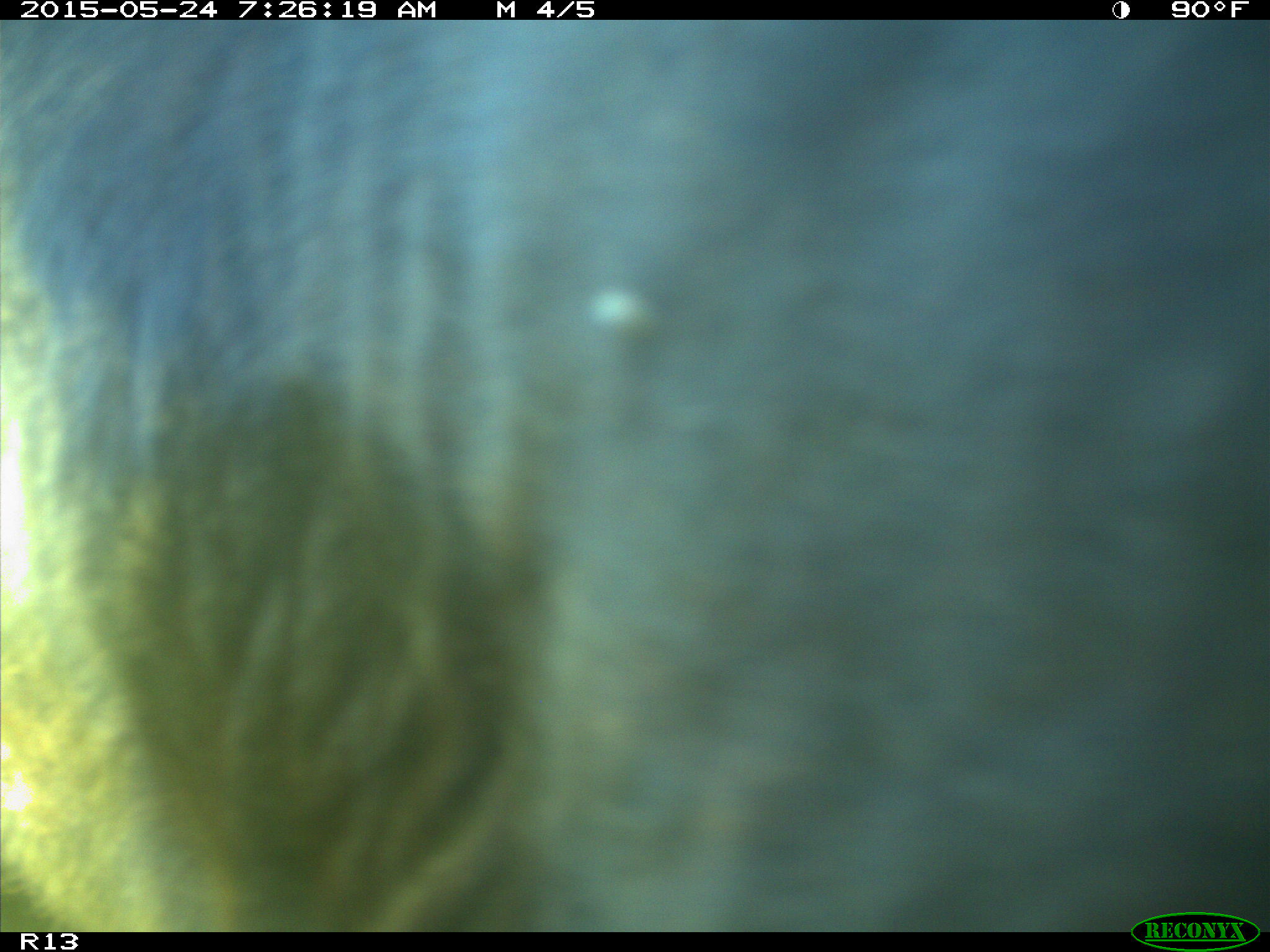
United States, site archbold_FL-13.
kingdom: Animalia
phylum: Chordata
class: Mammalia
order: Artiodactyla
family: Bovidae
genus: Bos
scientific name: Bos taurus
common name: domestic cow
Bos taurus (domestic cow).